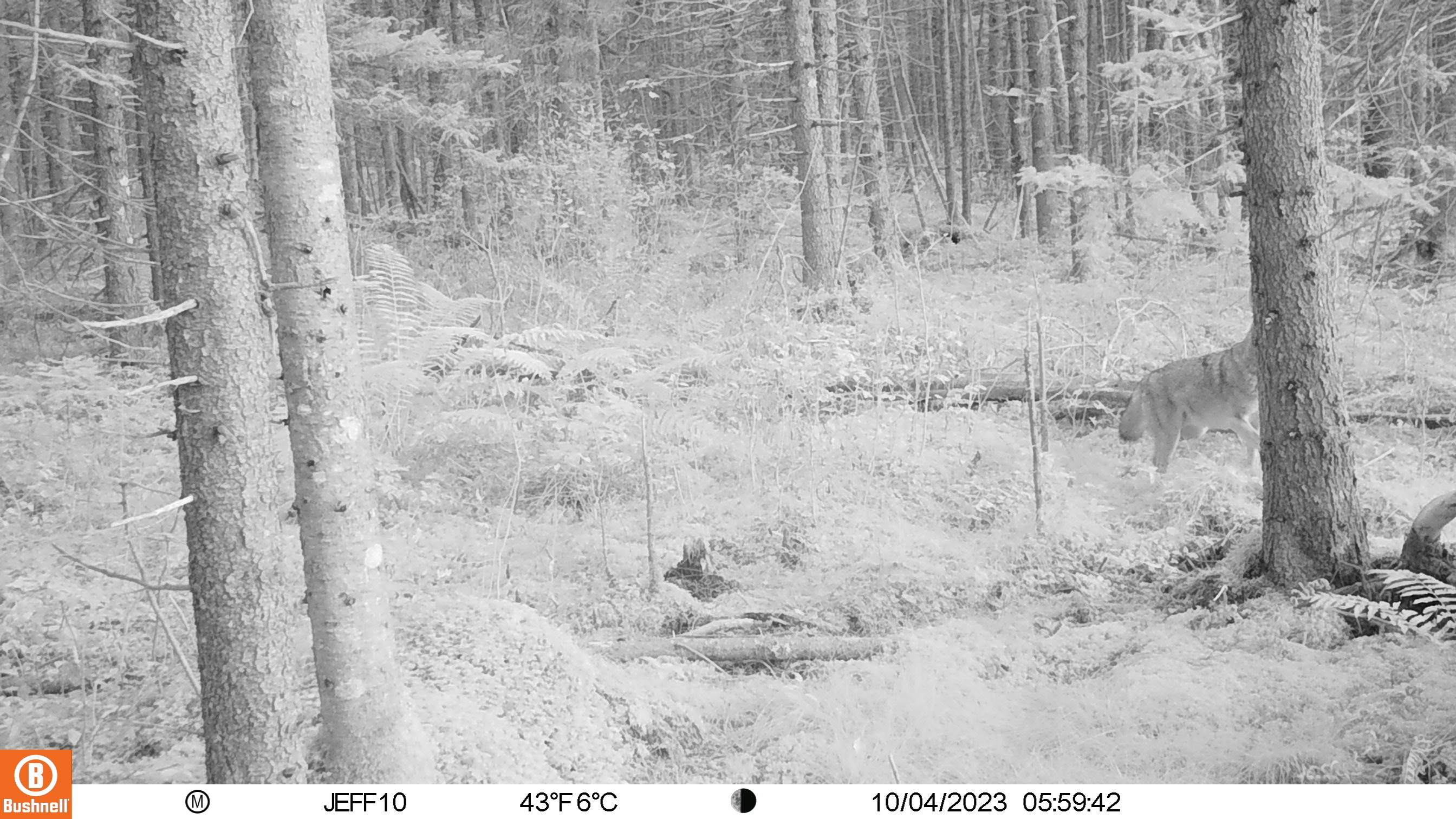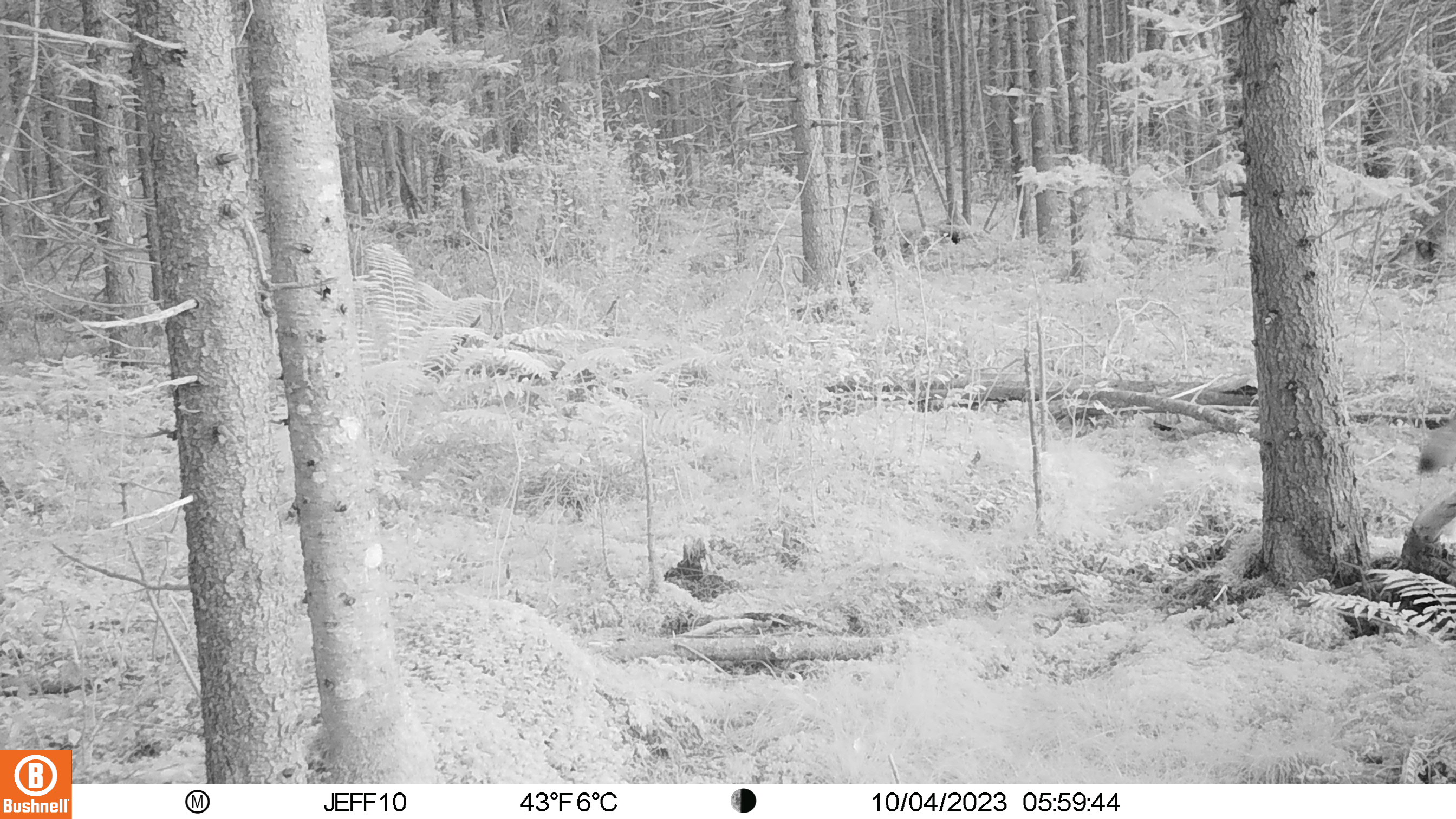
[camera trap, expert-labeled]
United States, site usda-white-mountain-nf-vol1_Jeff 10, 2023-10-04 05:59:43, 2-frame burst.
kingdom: Animalia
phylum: Chordata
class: Mammalia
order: Carnivora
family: Canidae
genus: Canis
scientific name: Canis latrans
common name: coyote